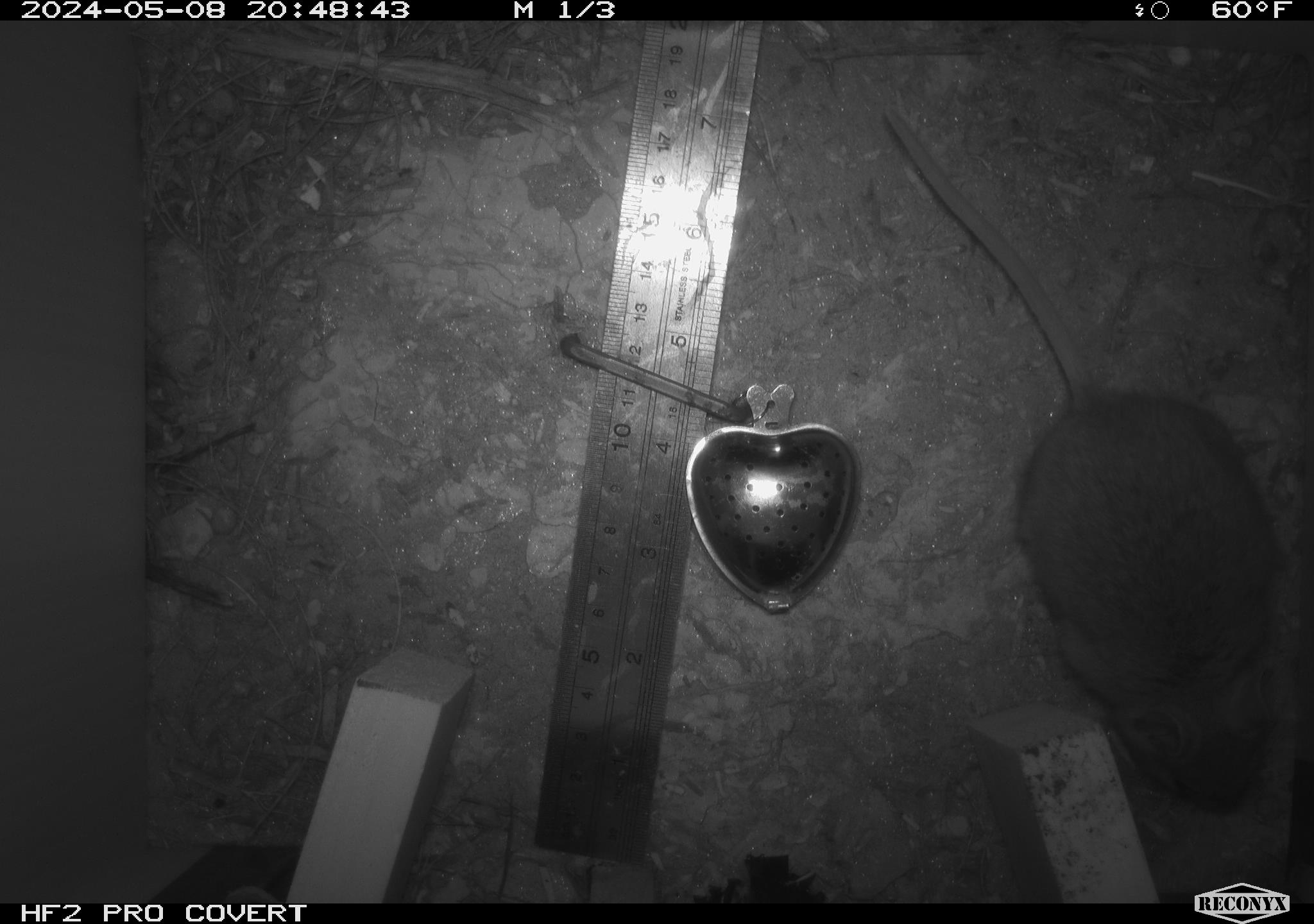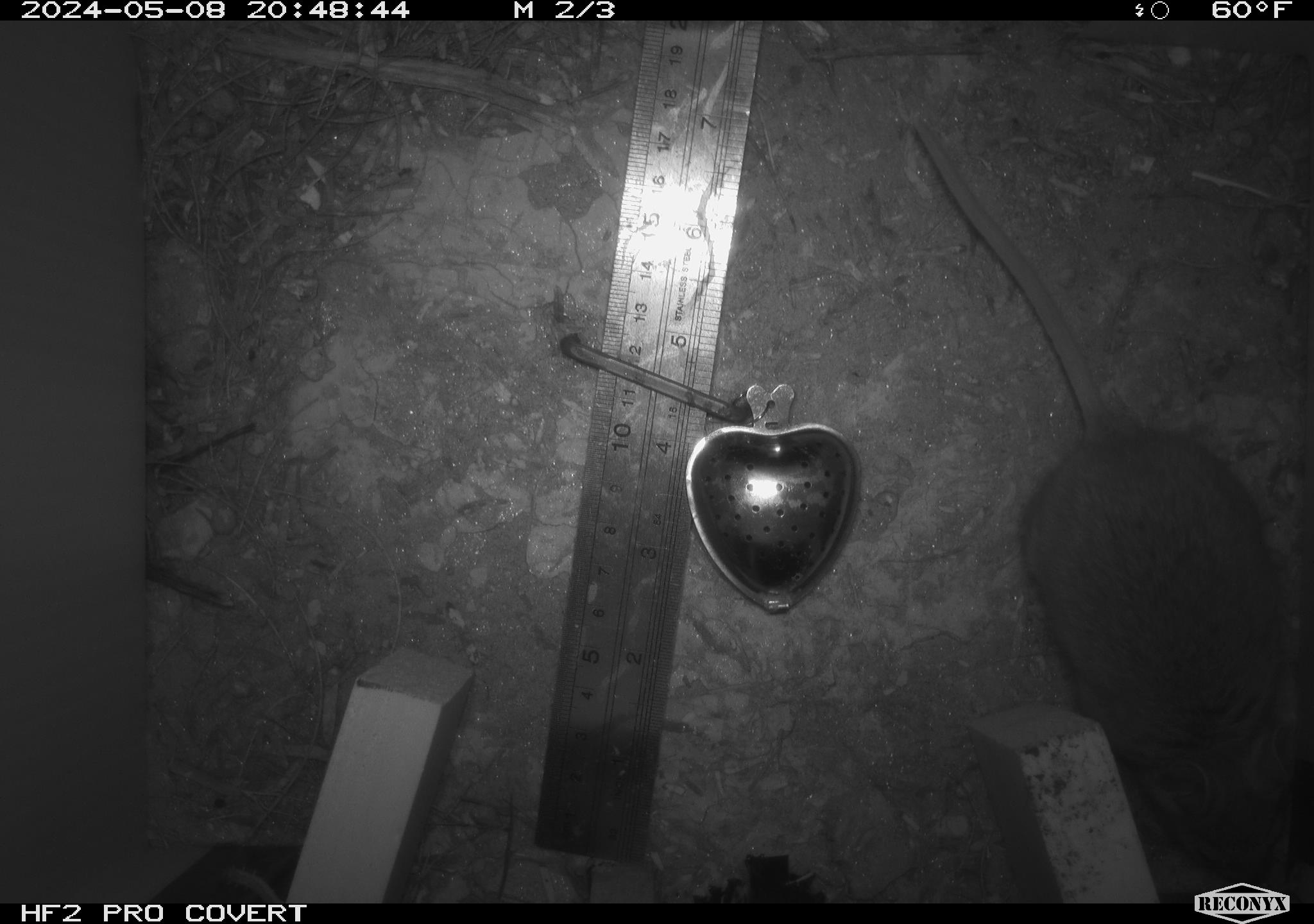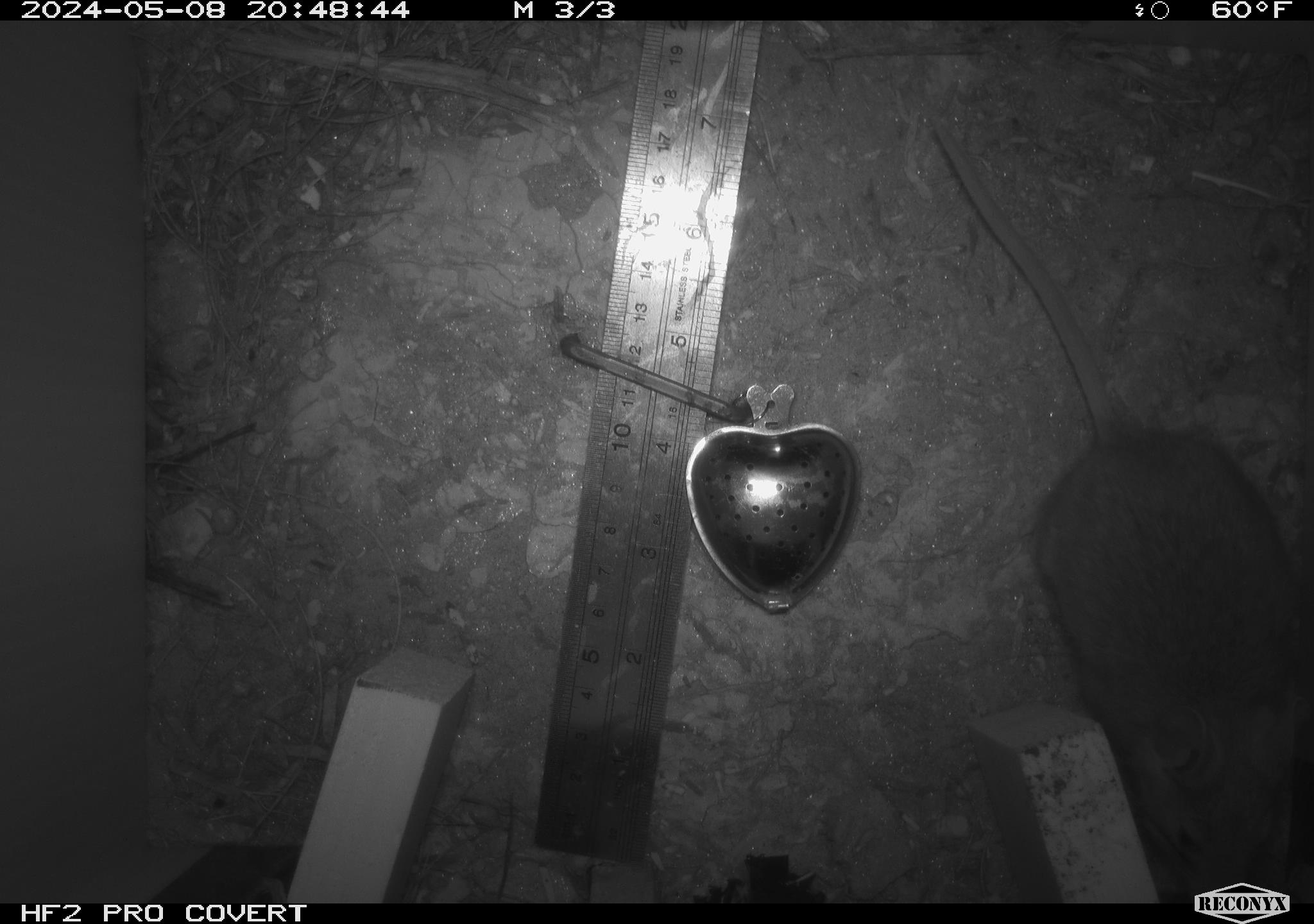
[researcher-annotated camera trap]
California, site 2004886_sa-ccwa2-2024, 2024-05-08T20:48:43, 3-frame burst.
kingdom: Animalia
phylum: Chordata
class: Mammalia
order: Rodentia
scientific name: Rodentia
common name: mouse species